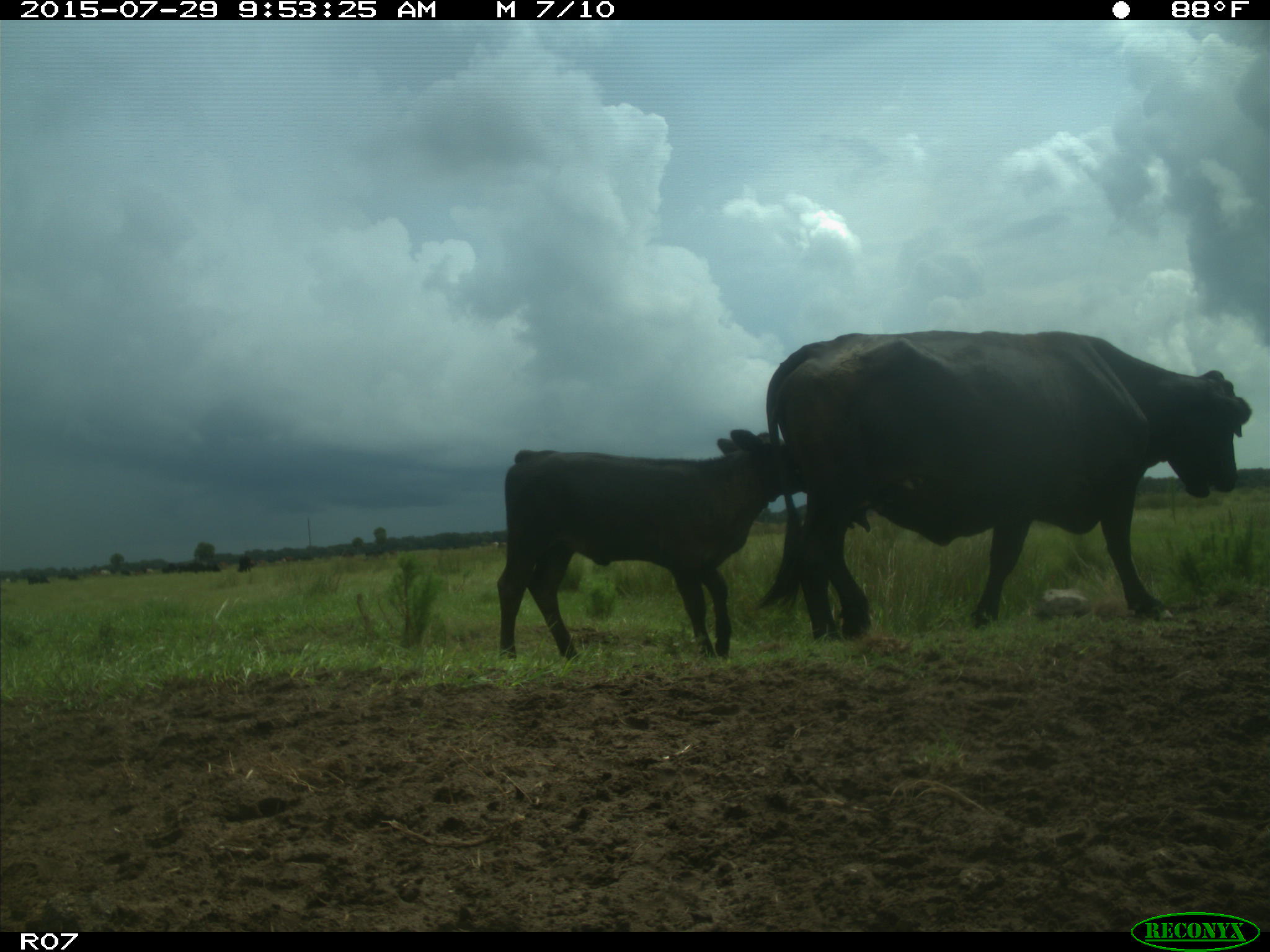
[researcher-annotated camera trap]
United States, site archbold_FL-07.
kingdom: Animalia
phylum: Chordata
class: Mammalia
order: Artiodactyla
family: Bovidae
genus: Bos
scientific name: Bos taurus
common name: domestic cow